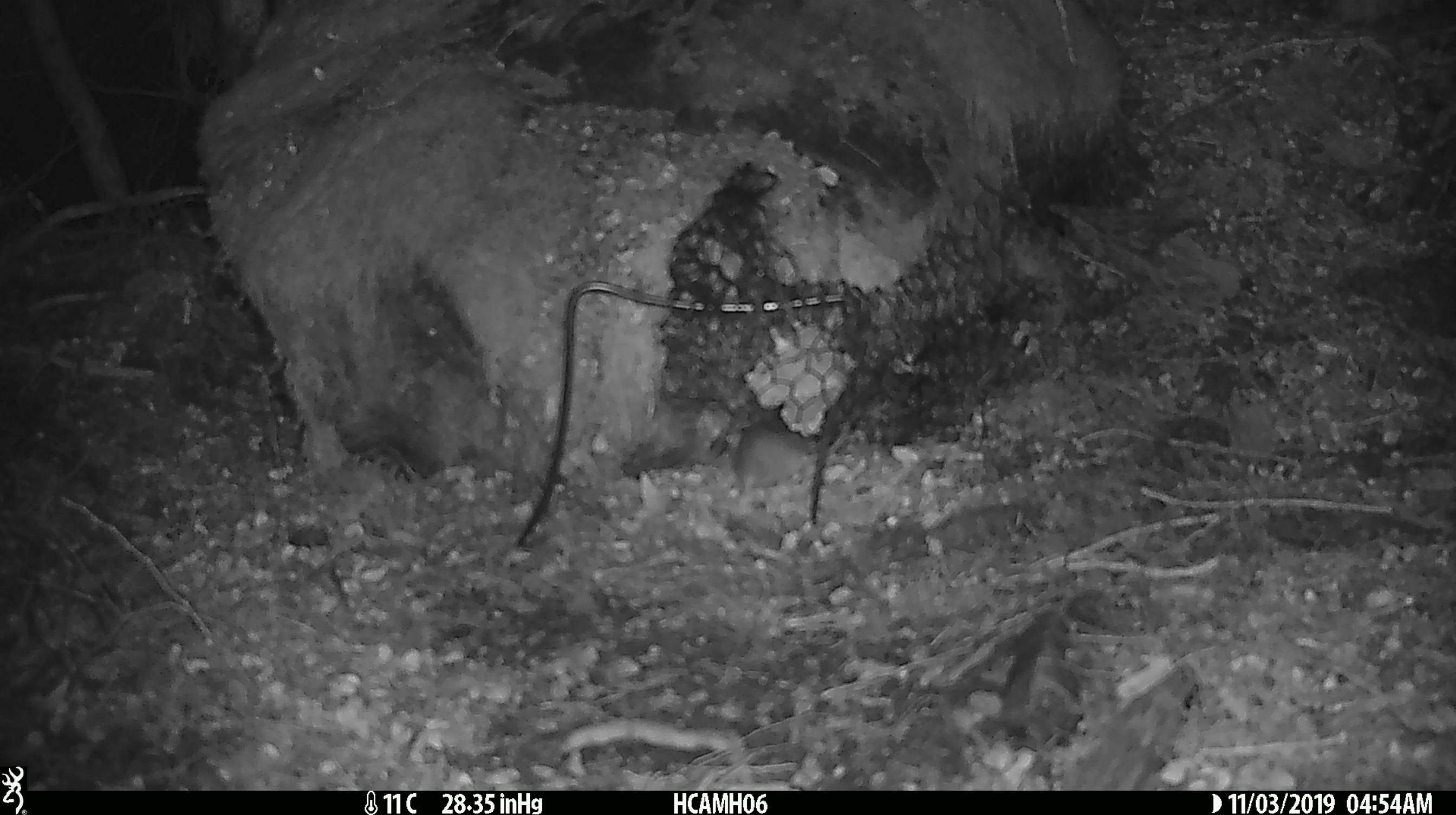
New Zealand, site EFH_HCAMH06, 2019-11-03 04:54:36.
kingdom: Animalia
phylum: Chordata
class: Mammalia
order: Rodentia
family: Muridae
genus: Mus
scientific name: Mus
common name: mouse